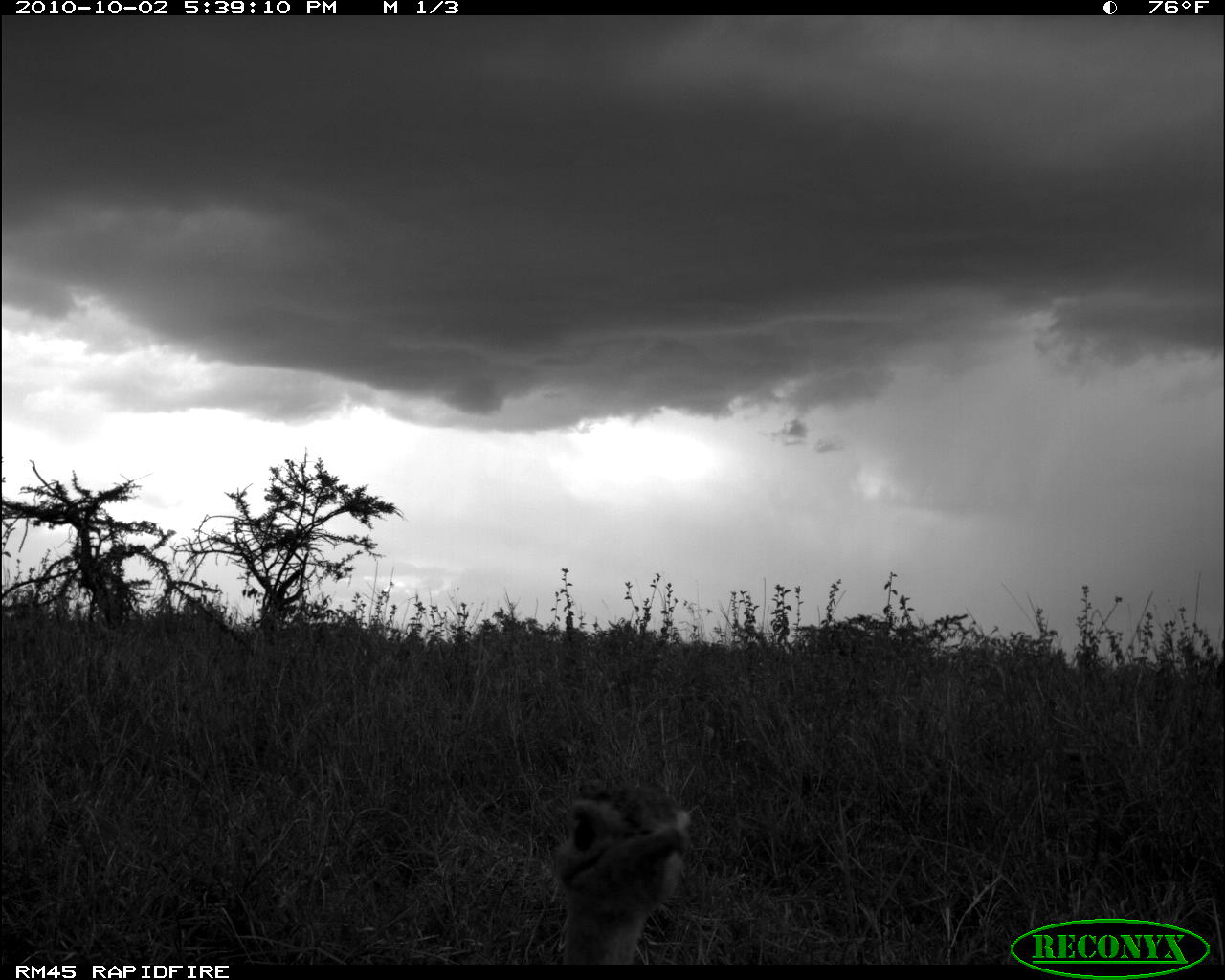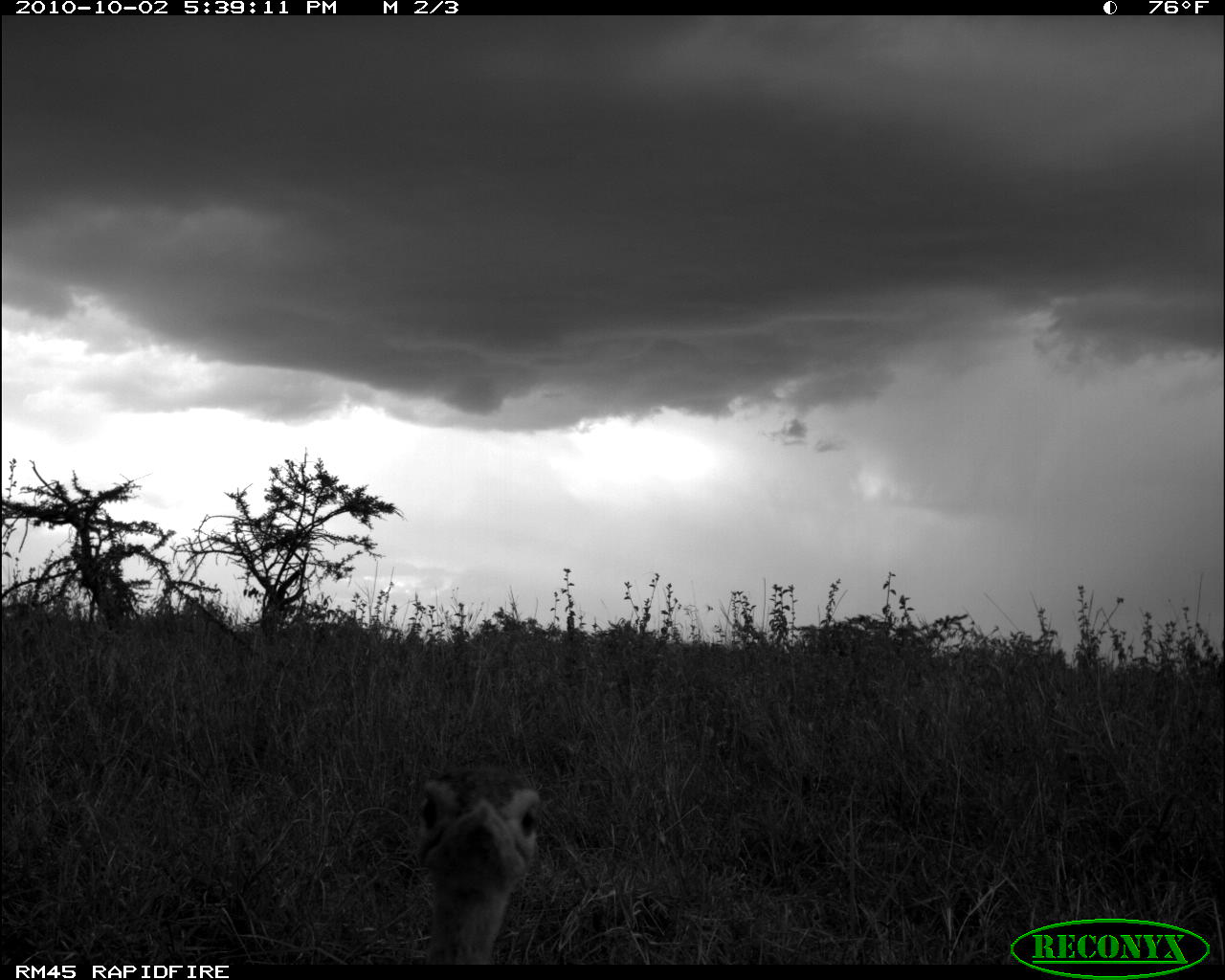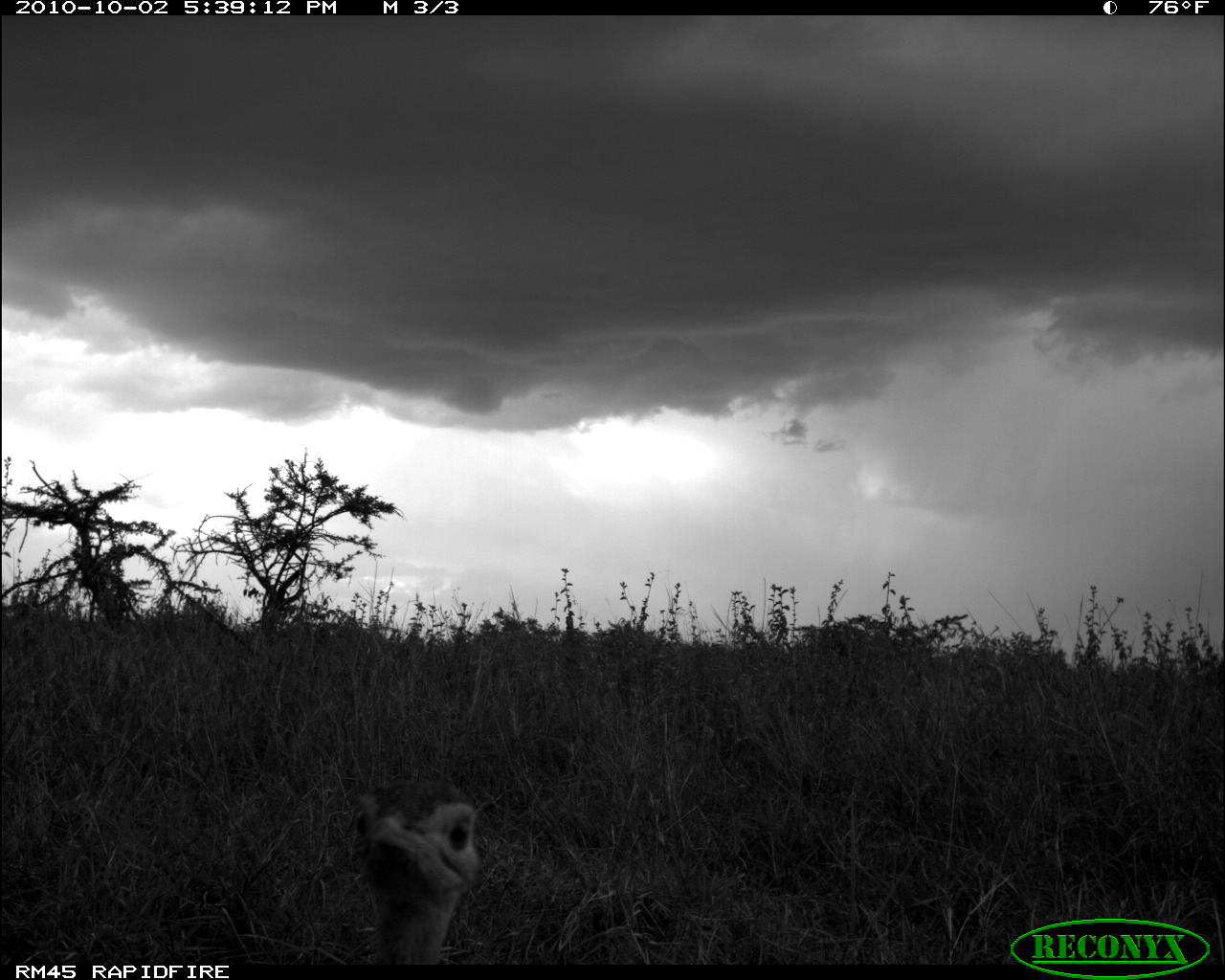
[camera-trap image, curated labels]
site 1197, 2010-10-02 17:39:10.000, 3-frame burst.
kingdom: Animalia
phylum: Chordata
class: Aves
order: Otidiformes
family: Otididae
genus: Eupodotis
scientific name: Eupodotis senegalensis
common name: white-bellied bustard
Eupodotis senegalensis (white-bellied bustard), count 1.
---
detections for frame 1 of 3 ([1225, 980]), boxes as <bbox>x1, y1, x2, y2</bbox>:
eupodotis senegalensis: <bbox>547, 781, 691, 964</bbox>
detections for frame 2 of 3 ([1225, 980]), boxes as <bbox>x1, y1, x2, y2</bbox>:
eupodotis senegalensis: <bbox>413, 774, 536, 957</bbox>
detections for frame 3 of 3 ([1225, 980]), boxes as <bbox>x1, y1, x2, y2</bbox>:
eupodotis senegalensis: <bbox>354, 777, 480, 966</bbox>